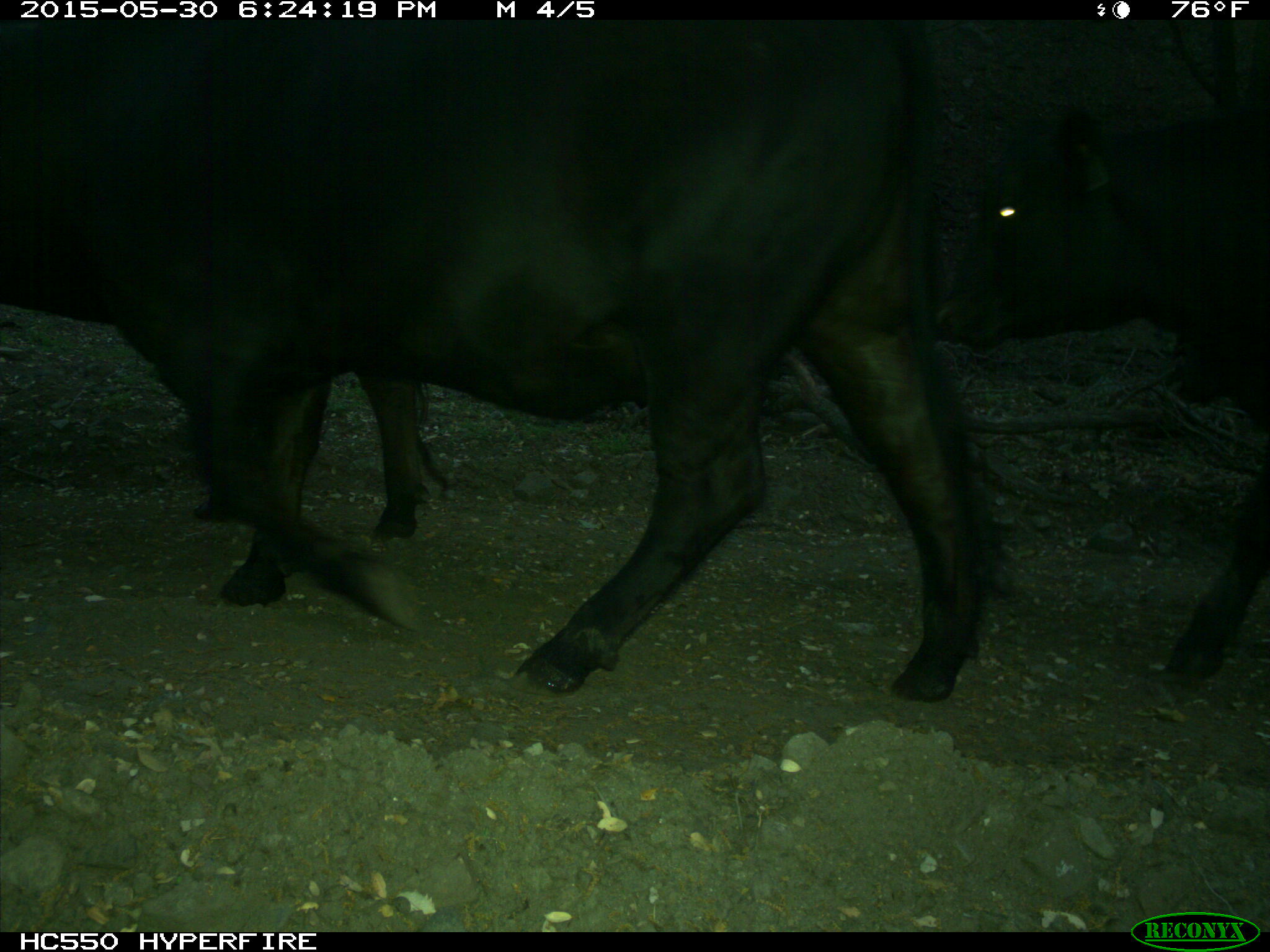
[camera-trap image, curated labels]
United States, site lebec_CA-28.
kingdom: Animalia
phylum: Chordata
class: Mammalia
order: Artiodactyla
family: Bovidae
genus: Bos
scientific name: Bos taurus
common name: domestic cow